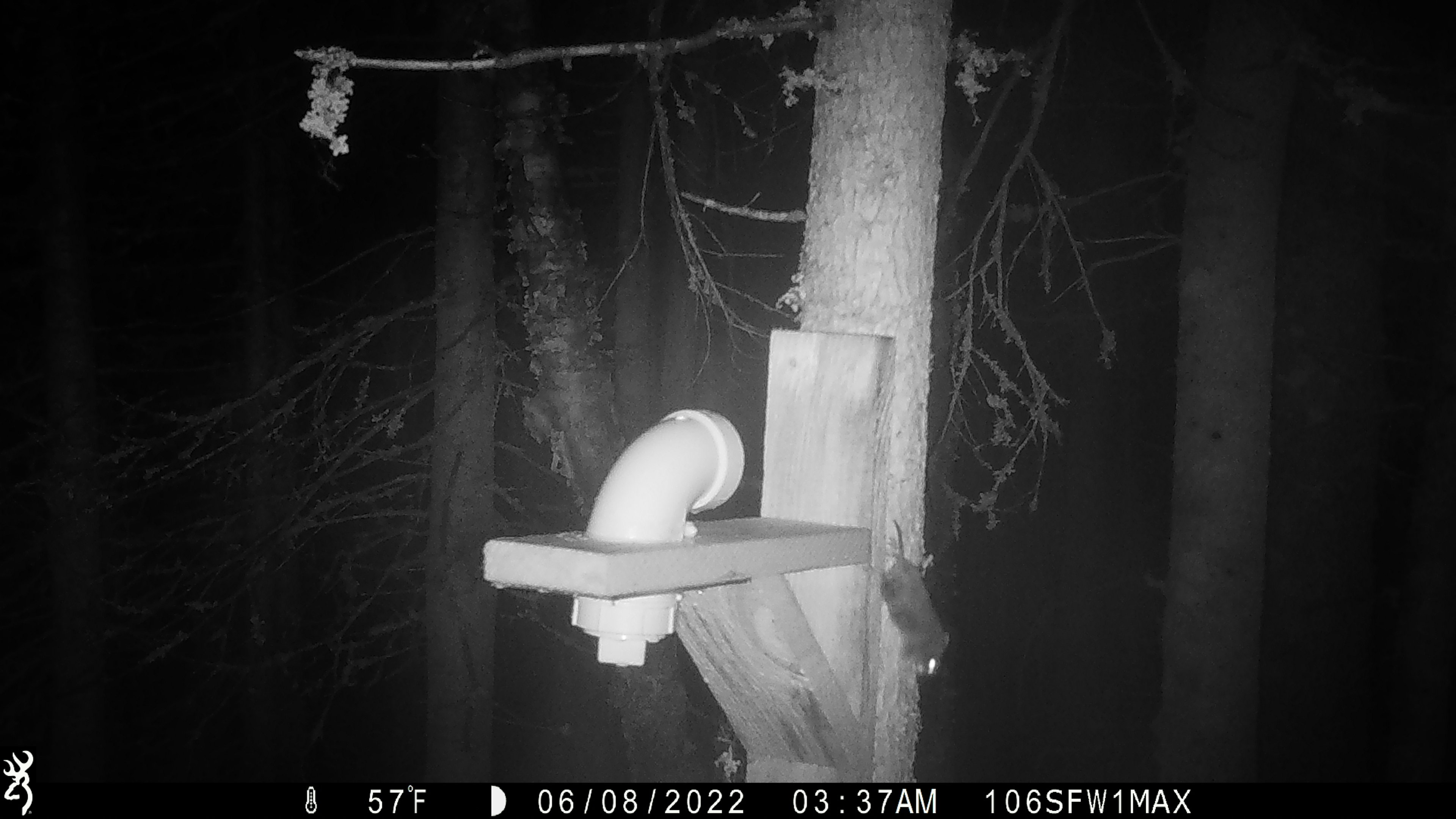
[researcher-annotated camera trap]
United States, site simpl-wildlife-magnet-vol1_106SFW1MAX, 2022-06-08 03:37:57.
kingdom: Animalia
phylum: Chordata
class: Mammalia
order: Rodentia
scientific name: Rodentia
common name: mouse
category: mouse sp.